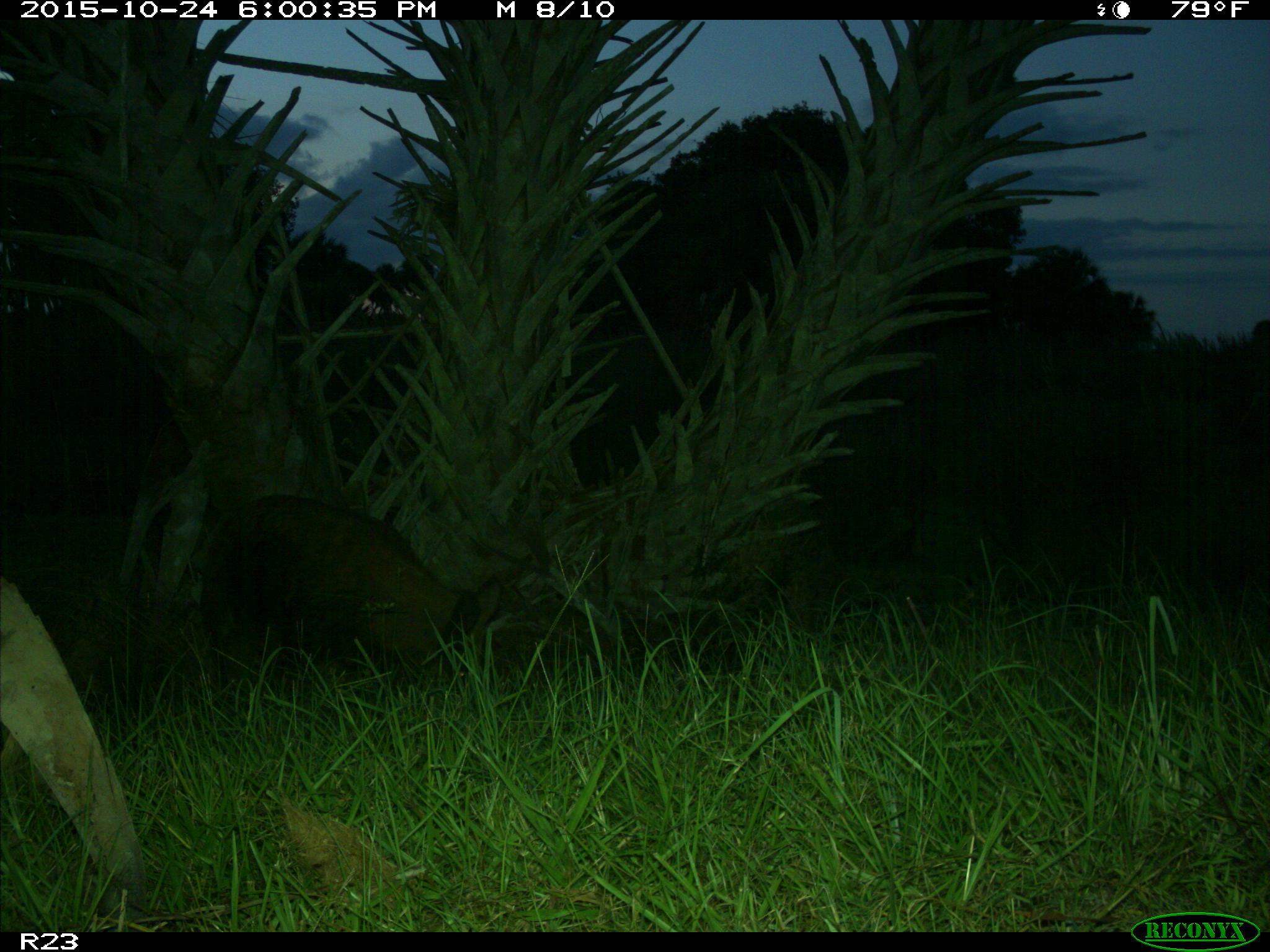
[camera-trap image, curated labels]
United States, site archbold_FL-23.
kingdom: Animalia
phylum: Chordata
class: Mammalia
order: Artiodactyla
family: Suidae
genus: Sus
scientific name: Sus scrofa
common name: wild boar